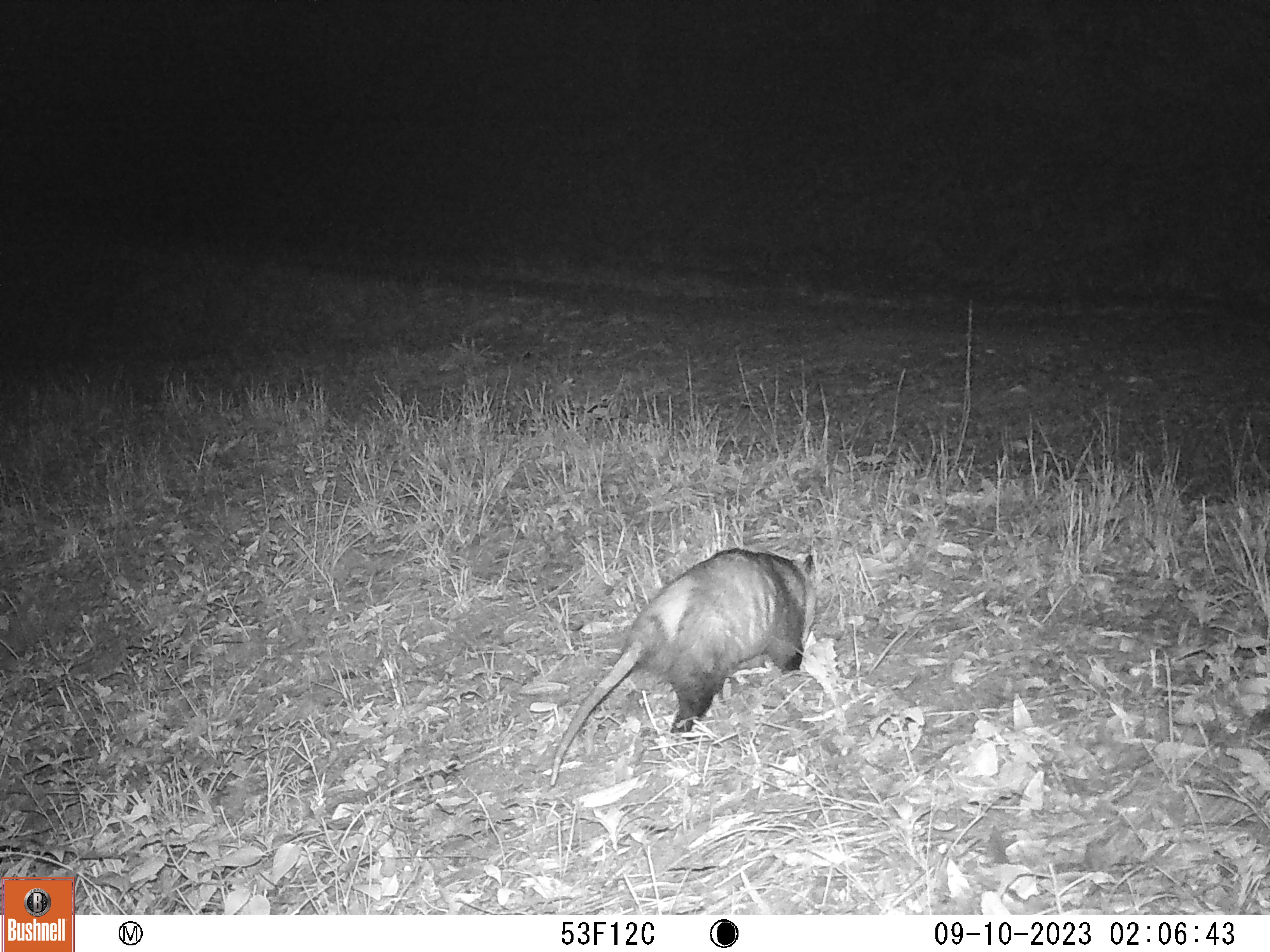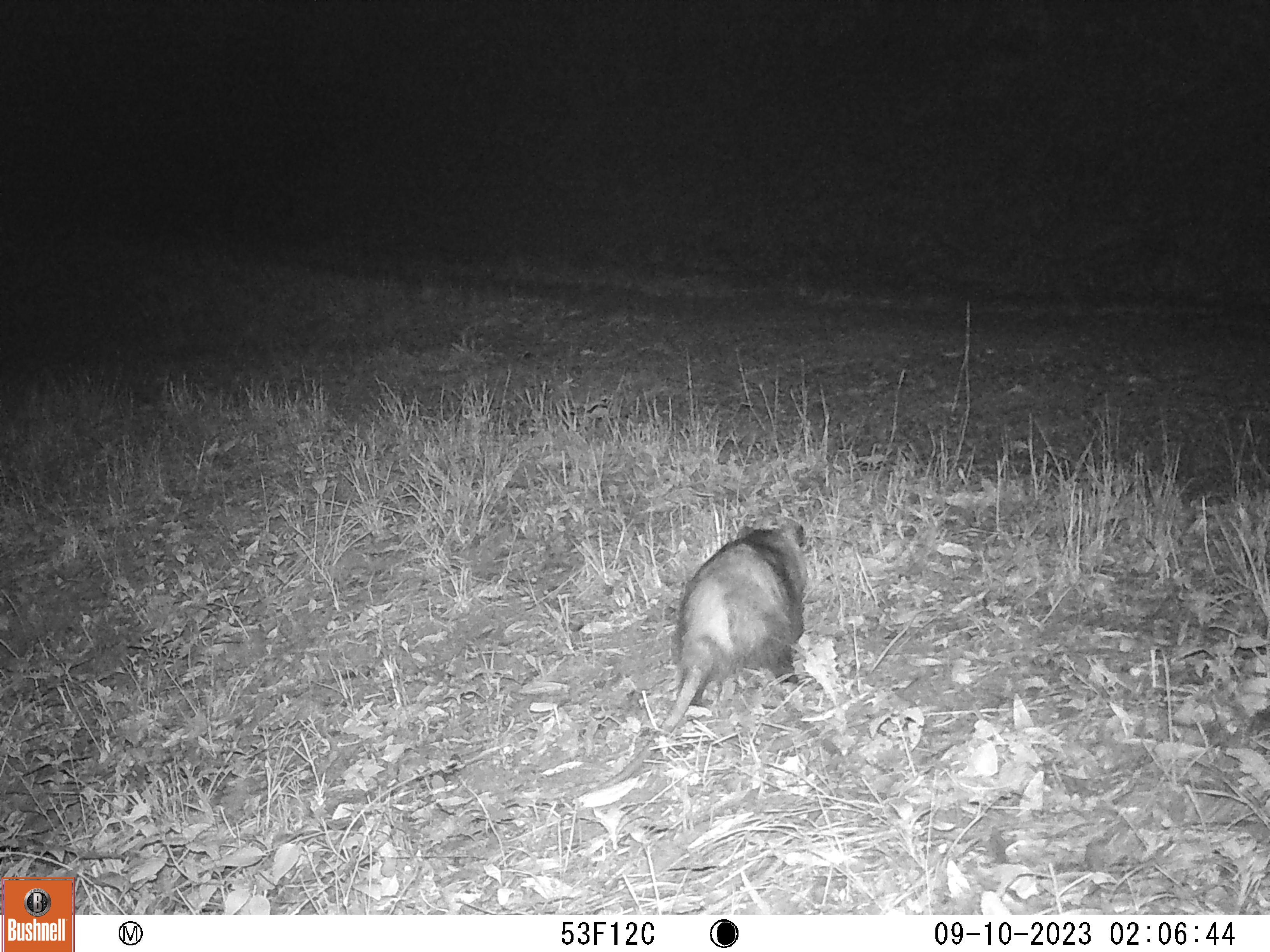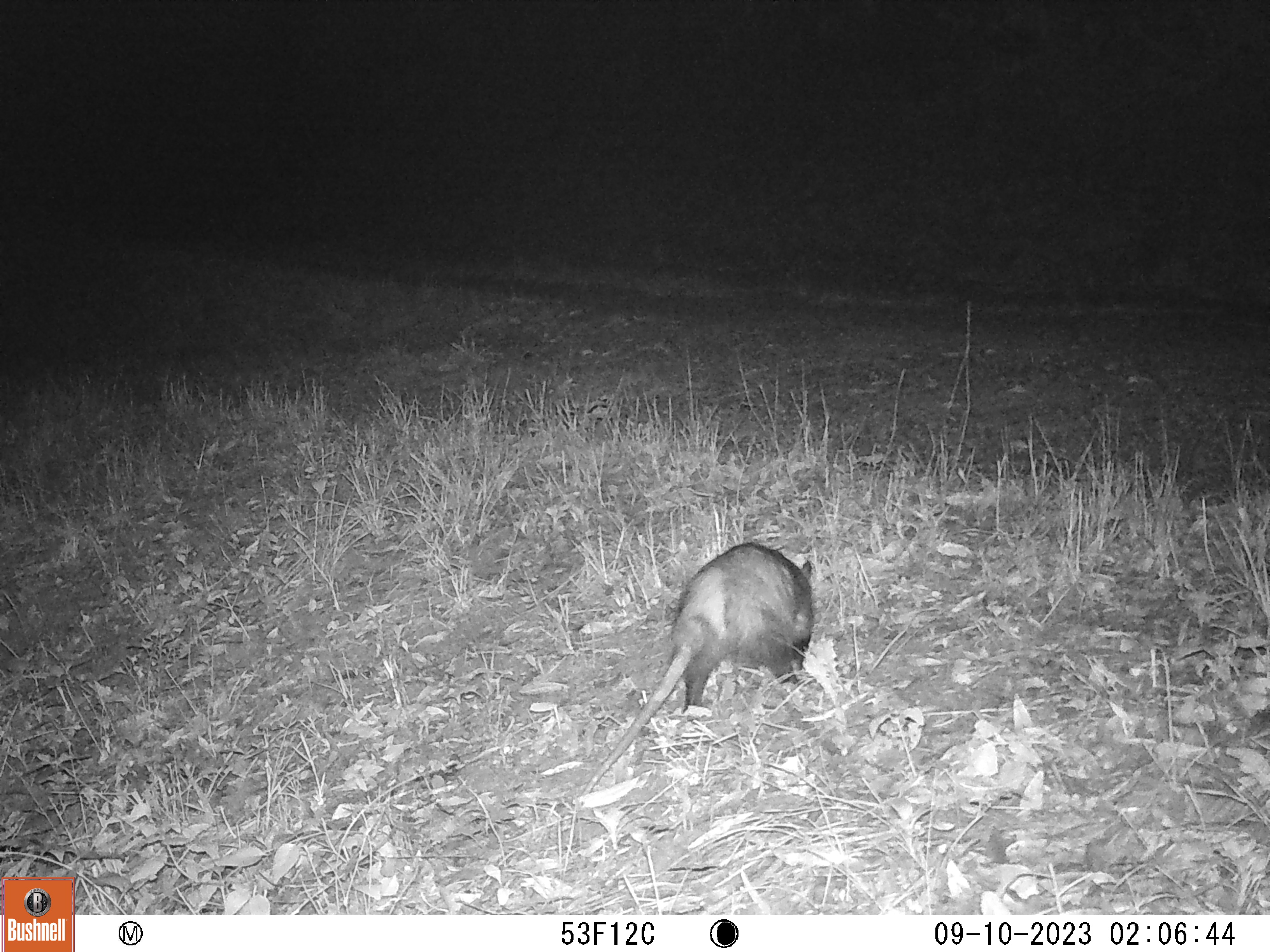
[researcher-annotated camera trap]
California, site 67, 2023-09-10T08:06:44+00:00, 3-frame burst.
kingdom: Animalia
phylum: Chordata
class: Mammalia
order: Didelphimorphia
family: Didelphidae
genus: Didelphis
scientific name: Didelphis virginiana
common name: virginia opossum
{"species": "virginia opossum (Didelphis virginiana)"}